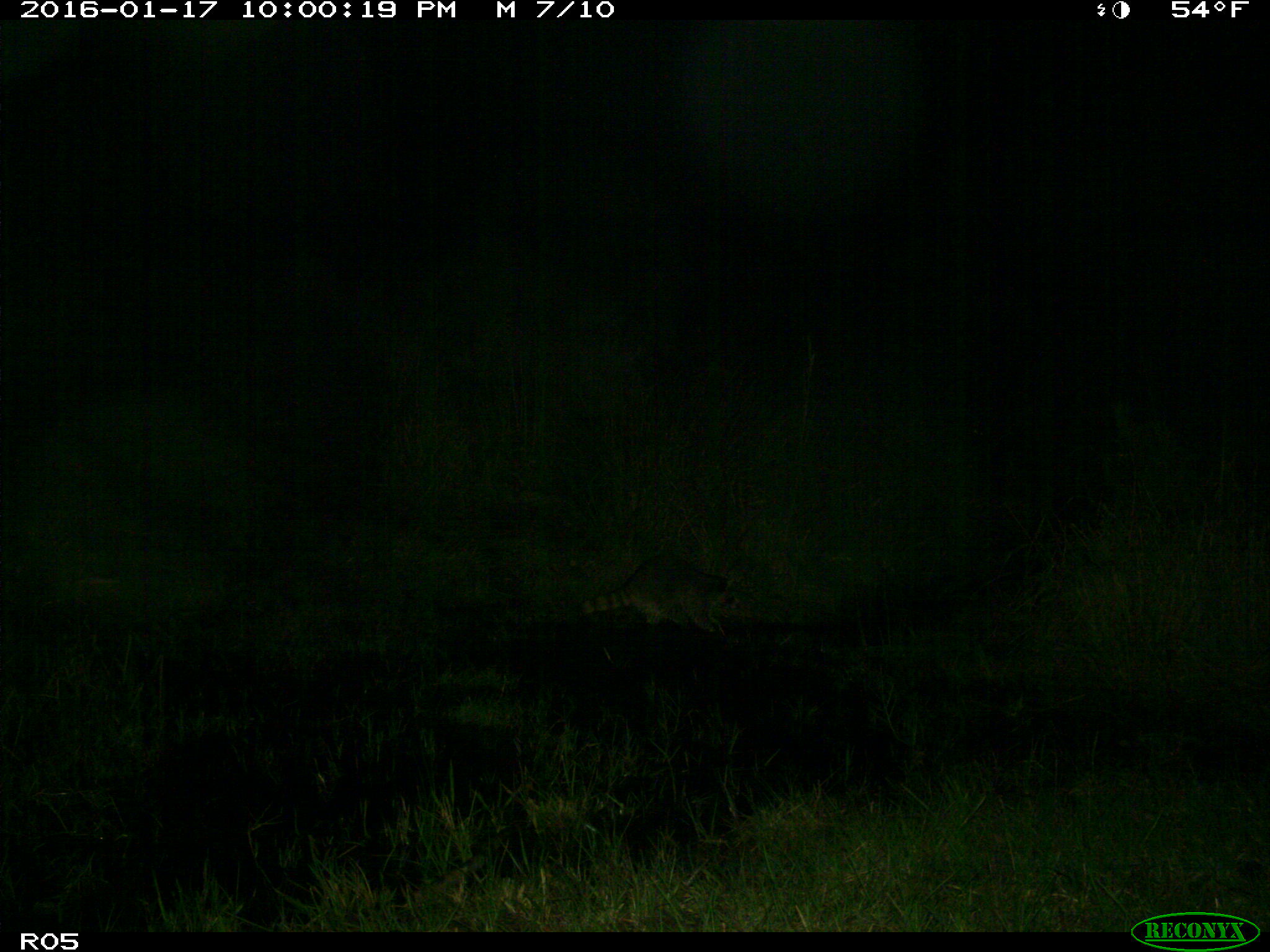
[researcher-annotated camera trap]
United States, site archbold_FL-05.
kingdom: Animalia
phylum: Chordata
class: Mammalia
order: Carnivora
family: Procyonidae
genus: Procyon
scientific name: Procyon lotor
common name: common raccoon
Procyon lotor (common raccoon).